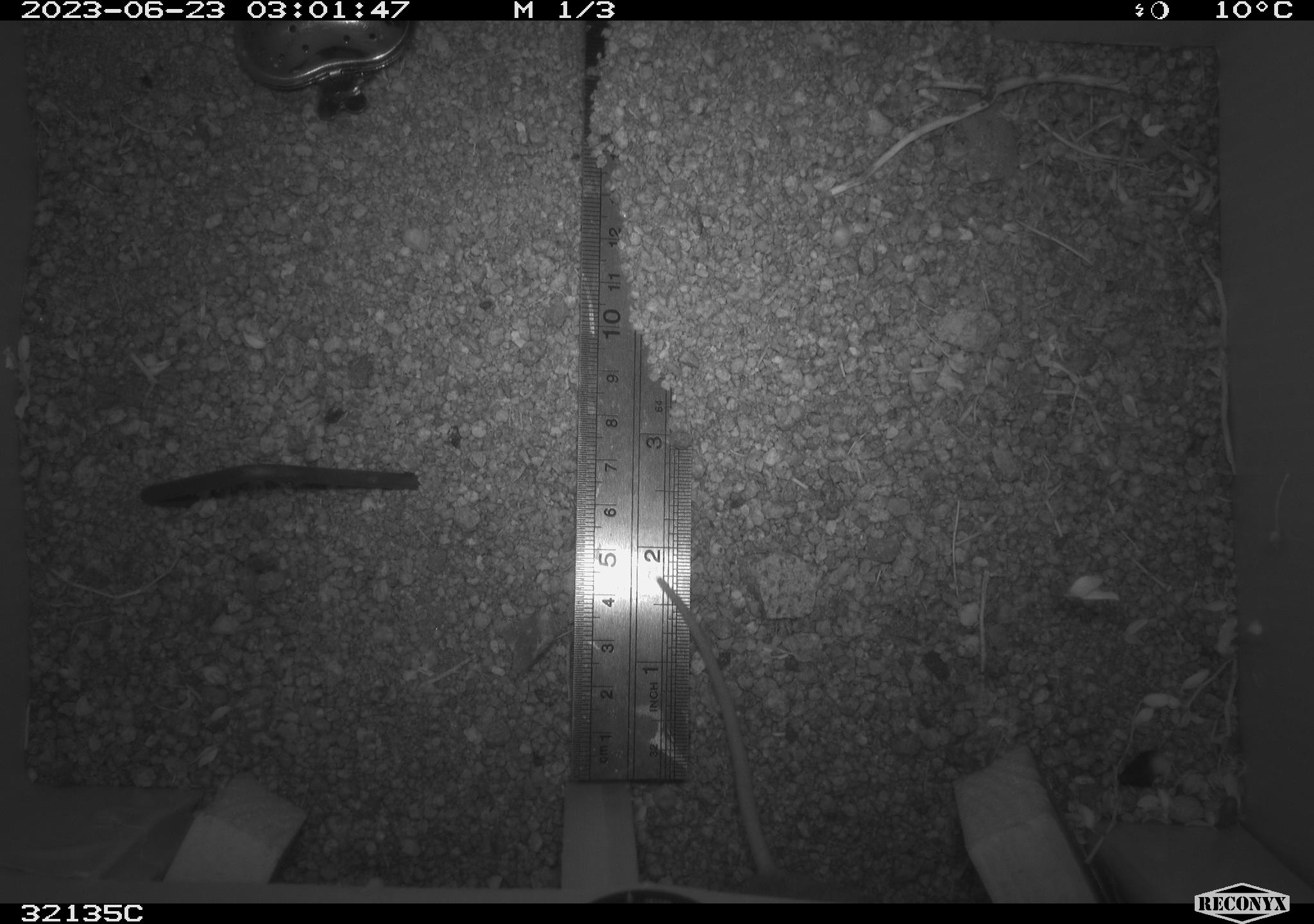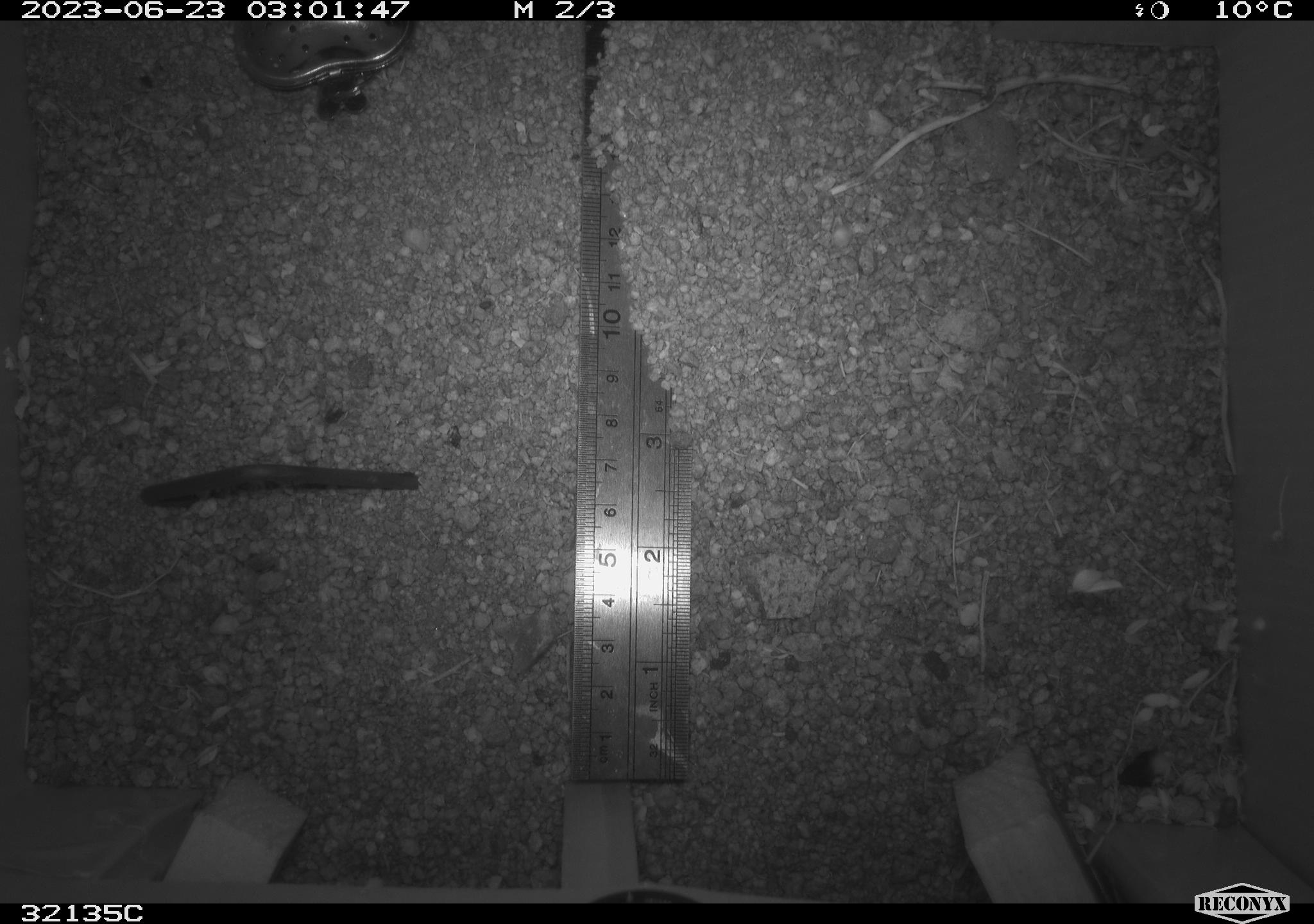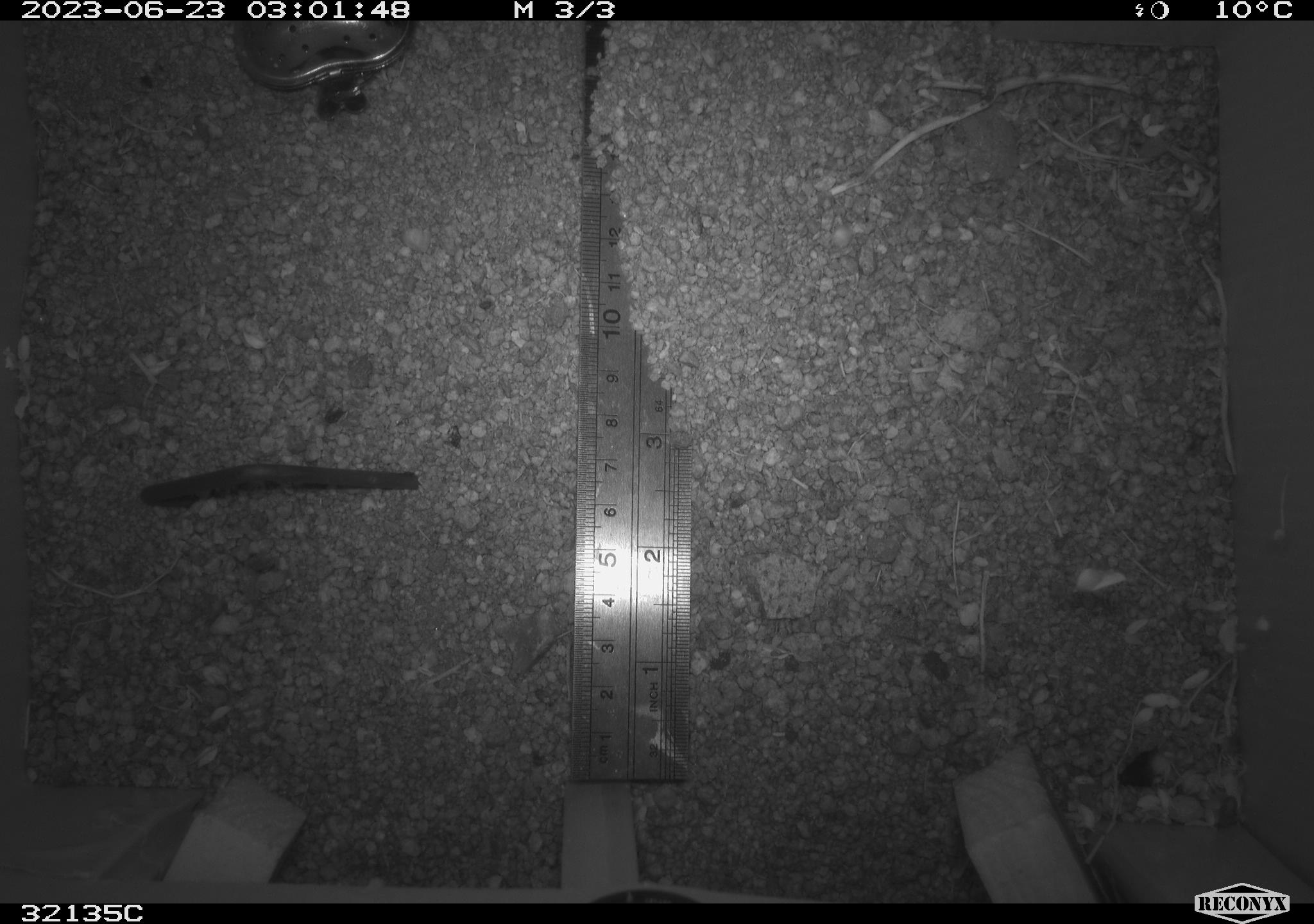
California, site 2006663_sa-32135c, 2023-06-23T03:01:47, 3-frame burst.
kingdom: Animalia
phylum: Chordata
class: Mammalia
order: Rodentia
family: Cricetidae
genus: Peromyscus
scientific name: Peromyscus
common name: deer mice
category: peromyscus species